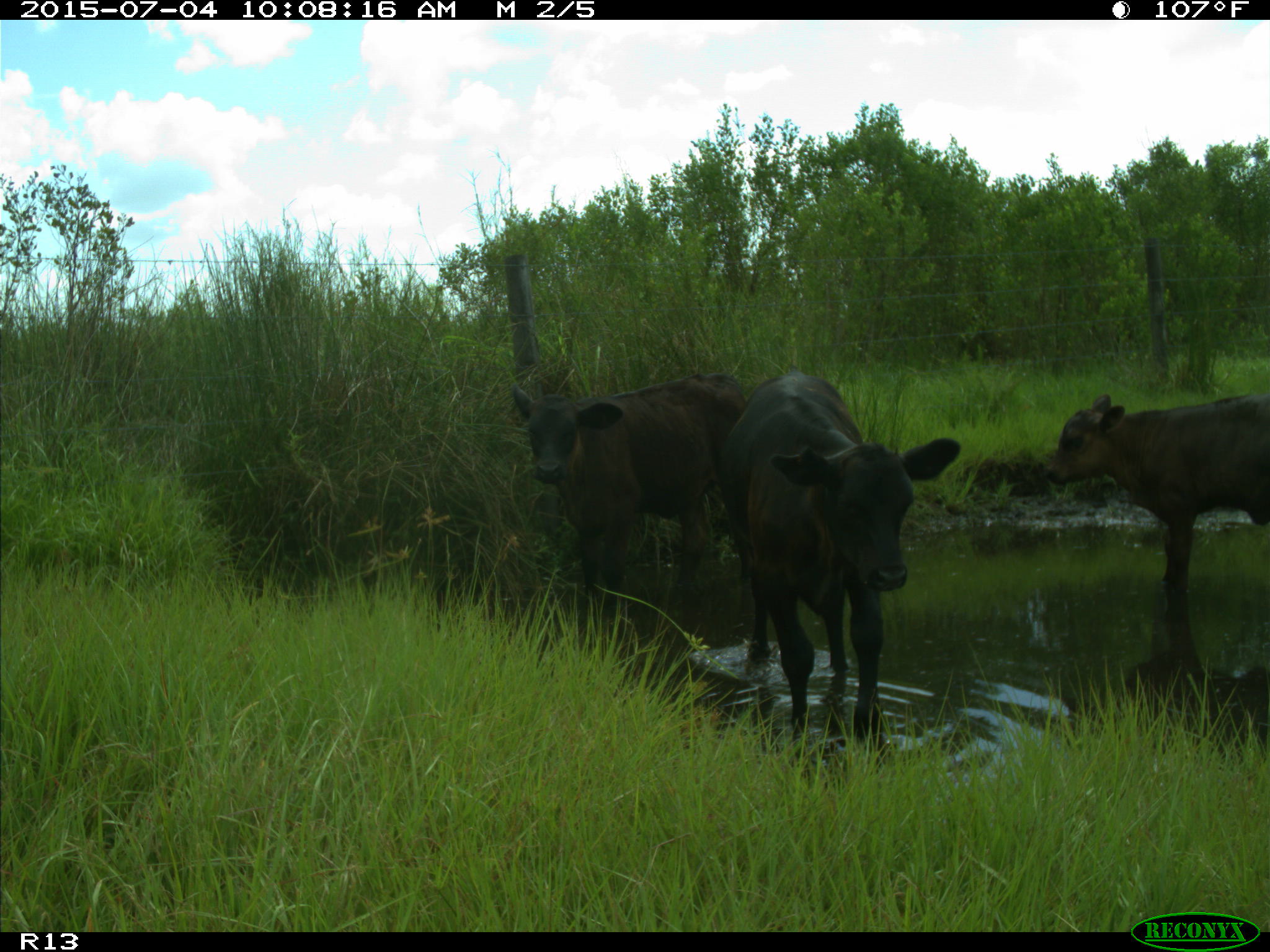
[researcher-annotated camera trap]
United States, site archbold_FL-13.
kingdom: Animalia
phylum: Chordata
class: Mammalia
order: Artiodactyla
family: Bovidae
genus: Bos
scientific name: Bos taurus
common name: domestic cow